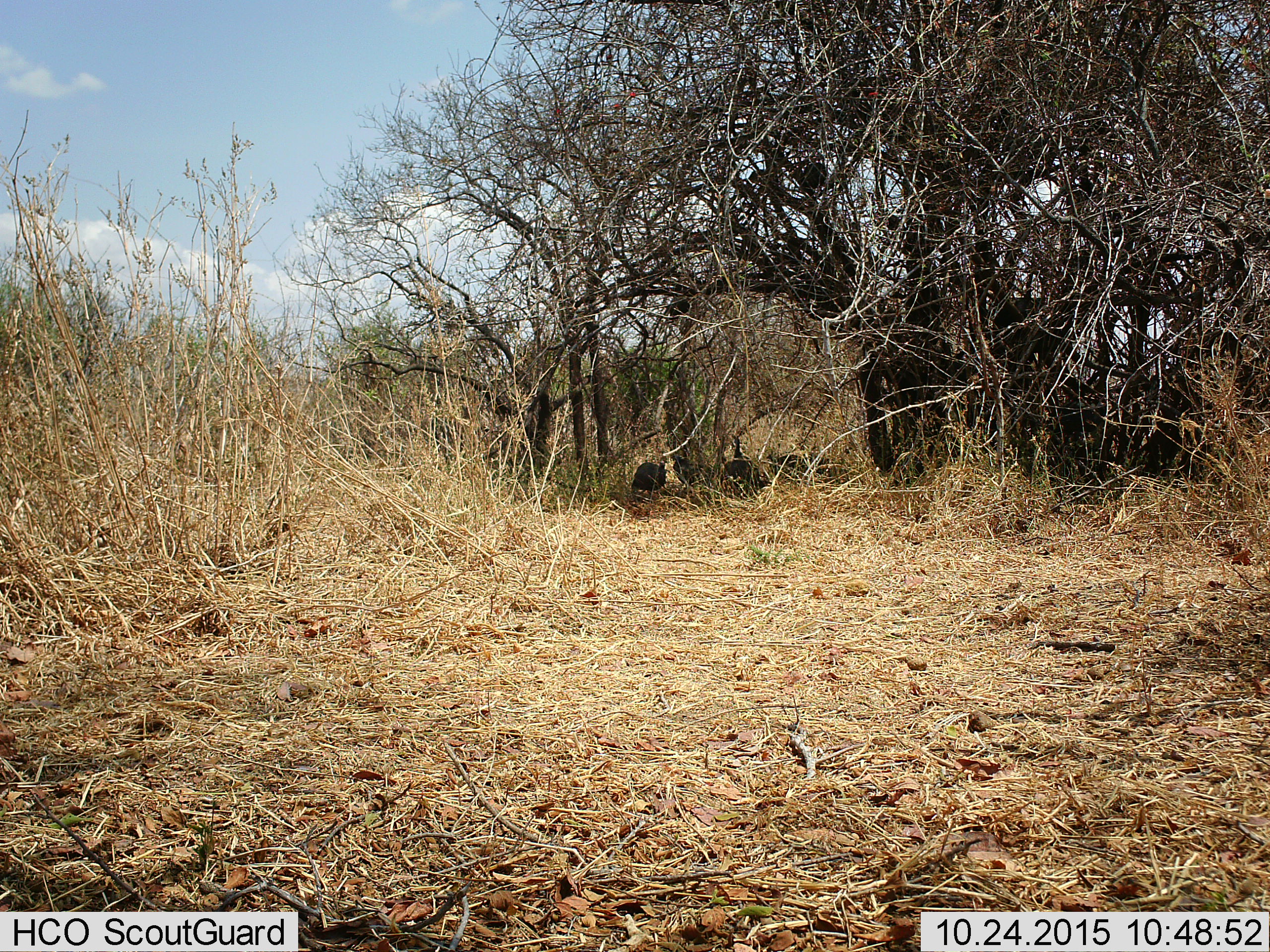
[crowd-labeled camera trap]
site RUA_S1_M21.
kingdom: Animalia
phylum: Chordata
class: Aves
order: Galliformes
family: Numididae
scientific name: Numididae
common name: guineafowl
Guineafowl (Numididae), count 4. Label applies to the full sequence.